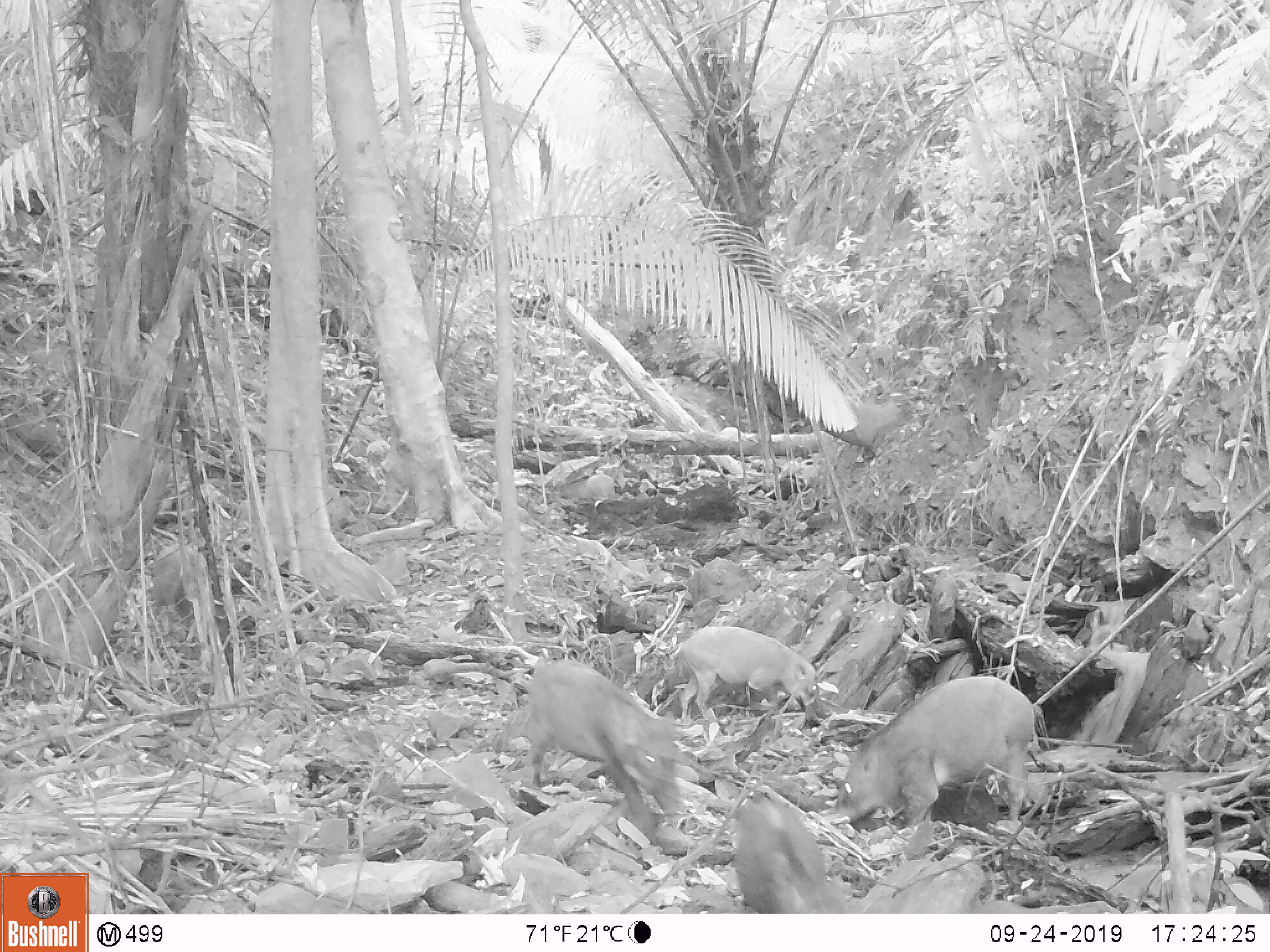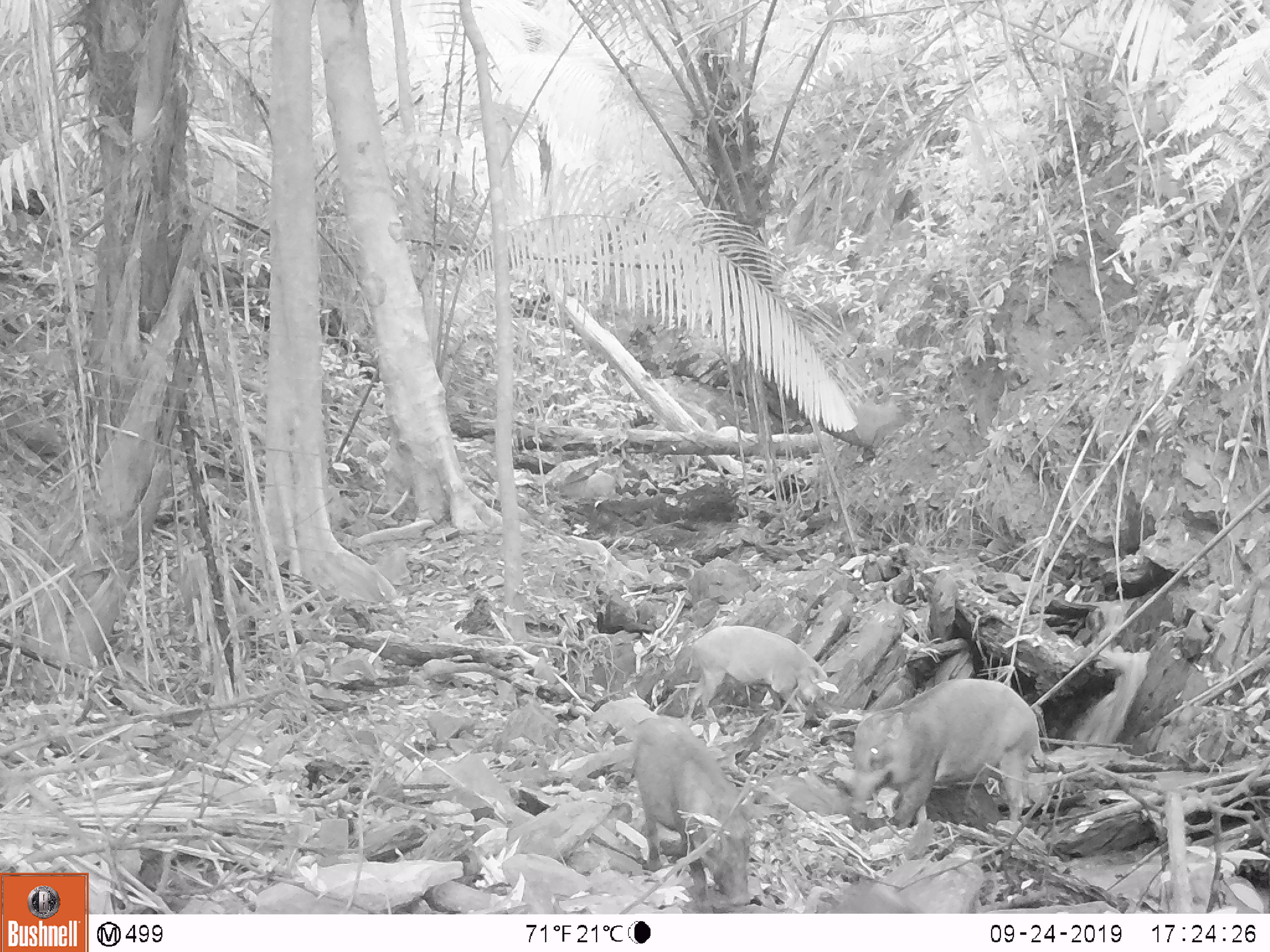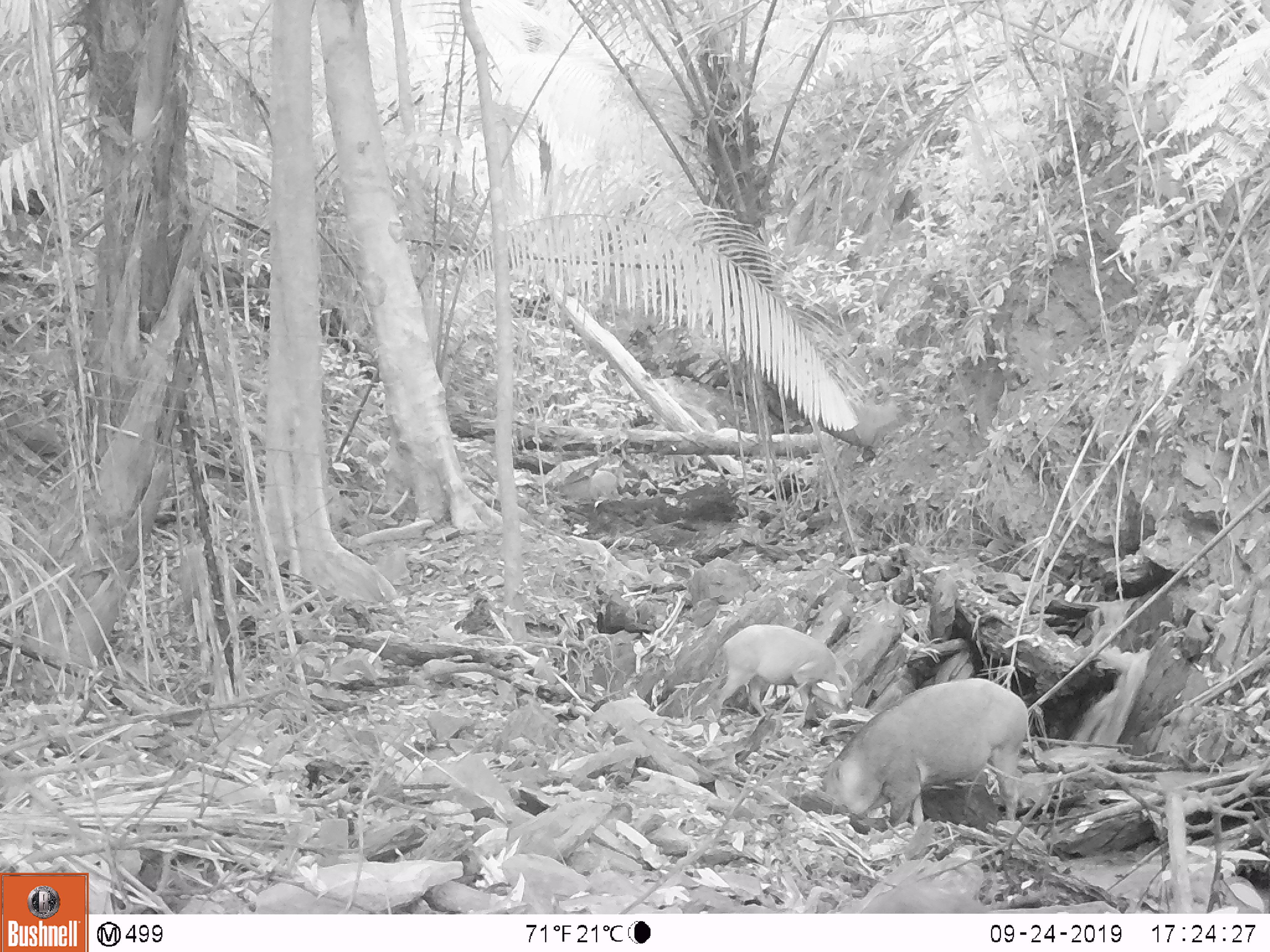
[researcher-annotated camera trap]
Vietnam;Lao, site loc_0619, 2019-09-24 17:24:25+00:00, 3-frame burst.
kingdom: Animalia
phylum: Chordata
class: Mammalia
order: Artiodactyla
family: Suidae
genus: Sus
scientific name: Sus scrofa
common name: eurasian wild pig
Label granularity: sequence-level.